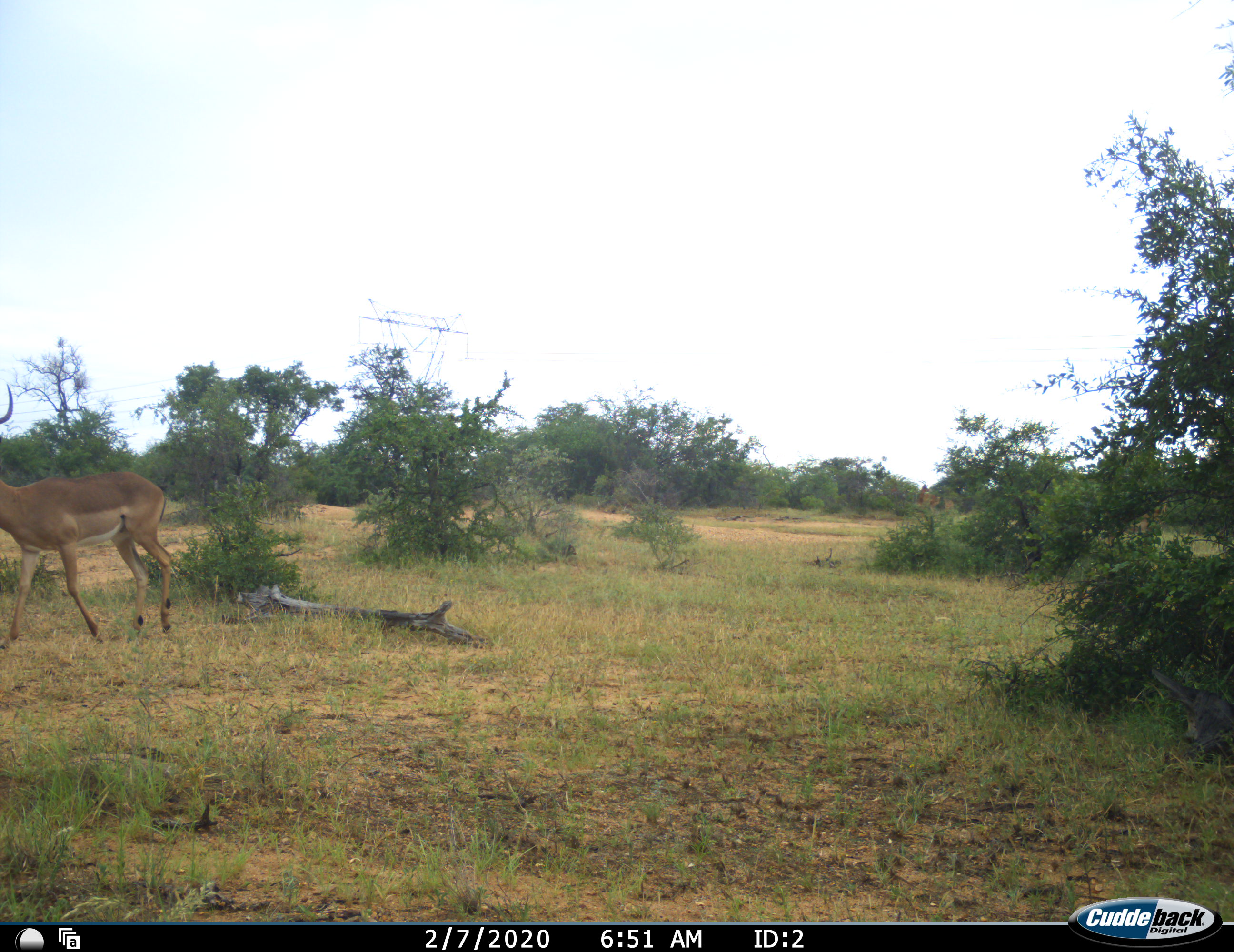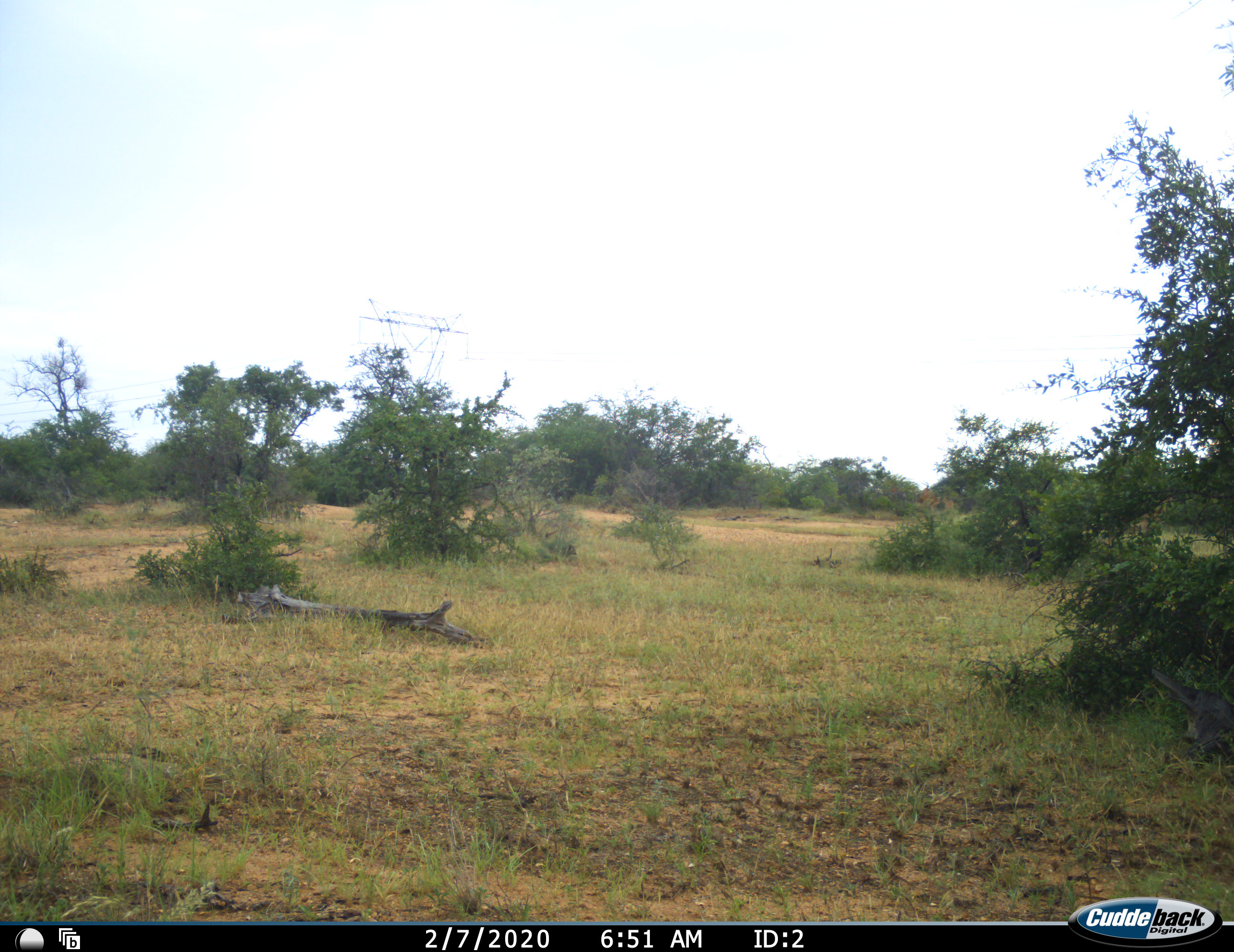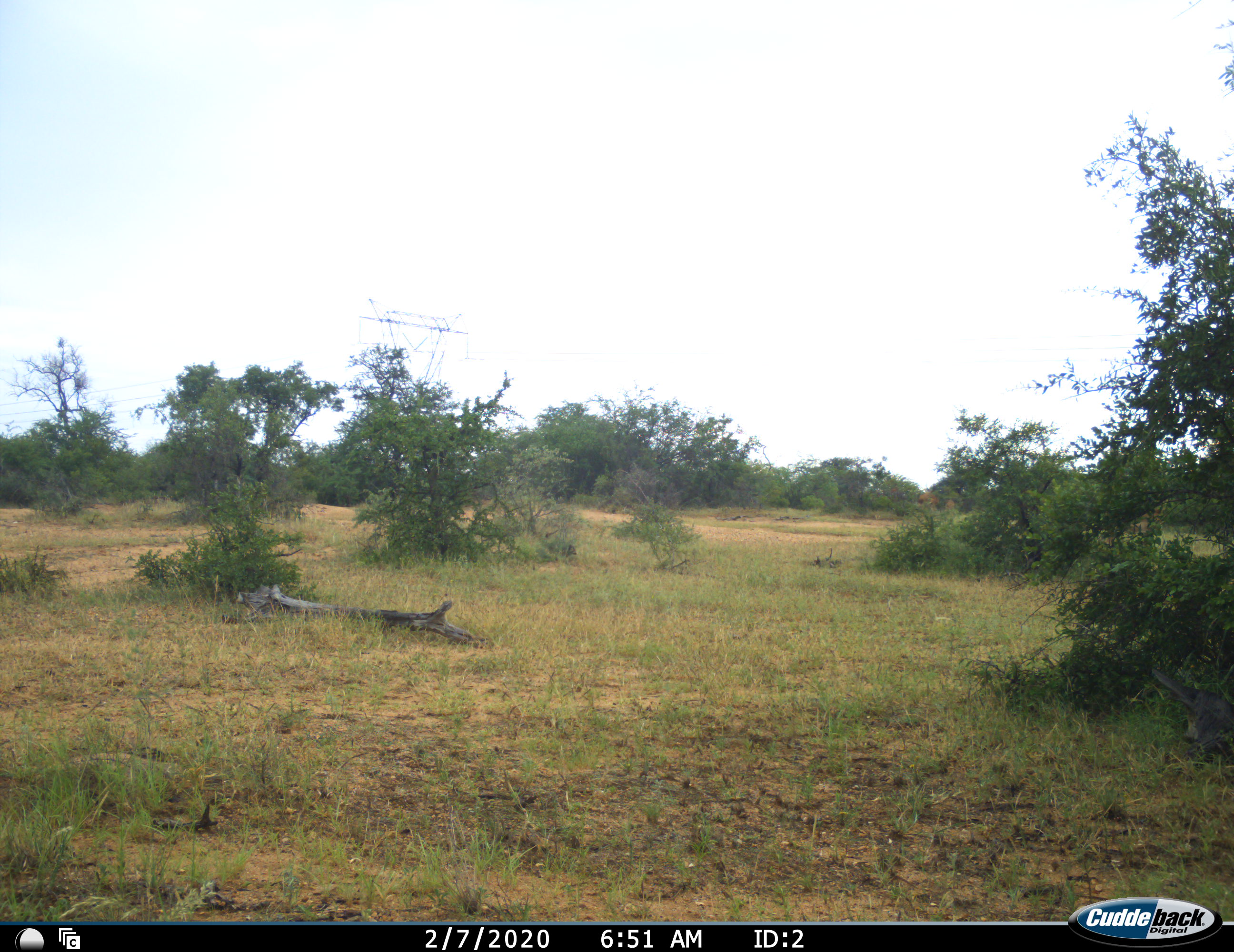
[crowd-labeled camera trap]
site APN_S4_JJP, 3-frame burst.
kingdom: Animalia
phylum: Chordata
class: Mammalia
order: Artiodactyla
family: Bovidae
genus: Aepyceros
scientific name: Aepyceros melampus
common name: impala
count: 1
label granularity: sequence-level